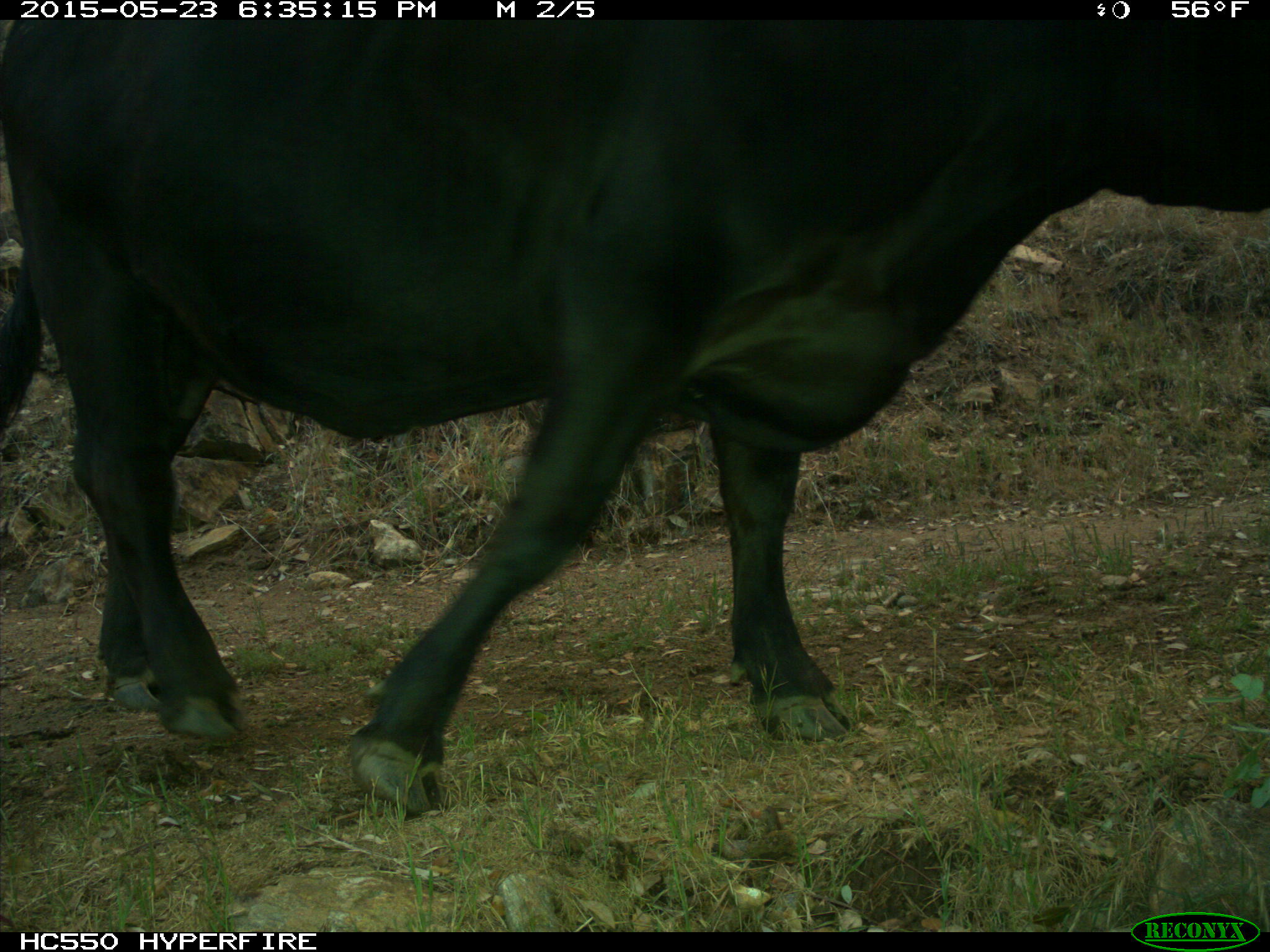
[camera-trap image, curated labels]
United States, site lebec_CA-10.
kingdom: Animalia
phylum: Chordata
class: Mammalia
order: Artiodactyla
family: Bovidae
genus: Bos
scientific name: Bos taurus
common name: domestic cow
Bos taurus (domestic cow).